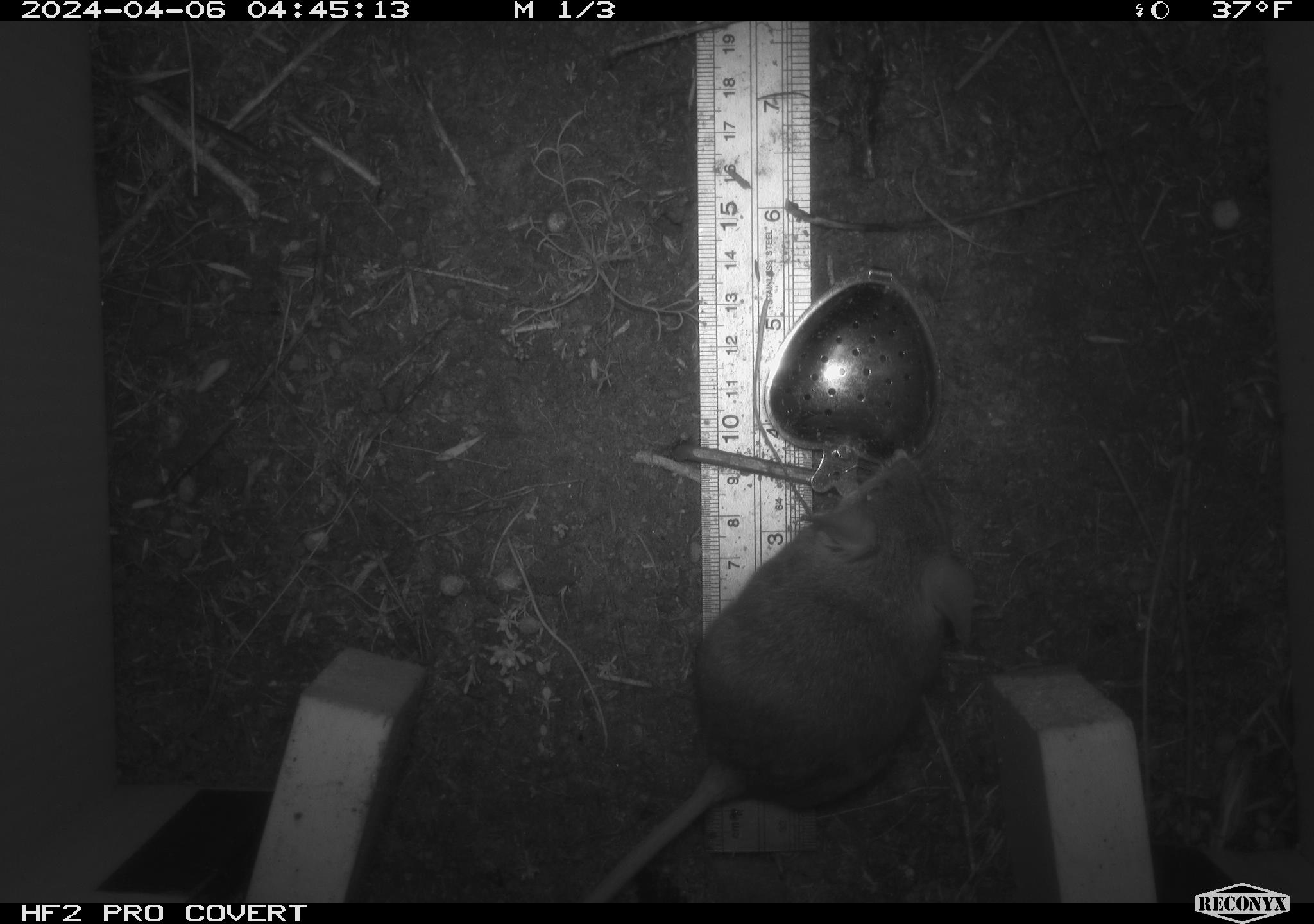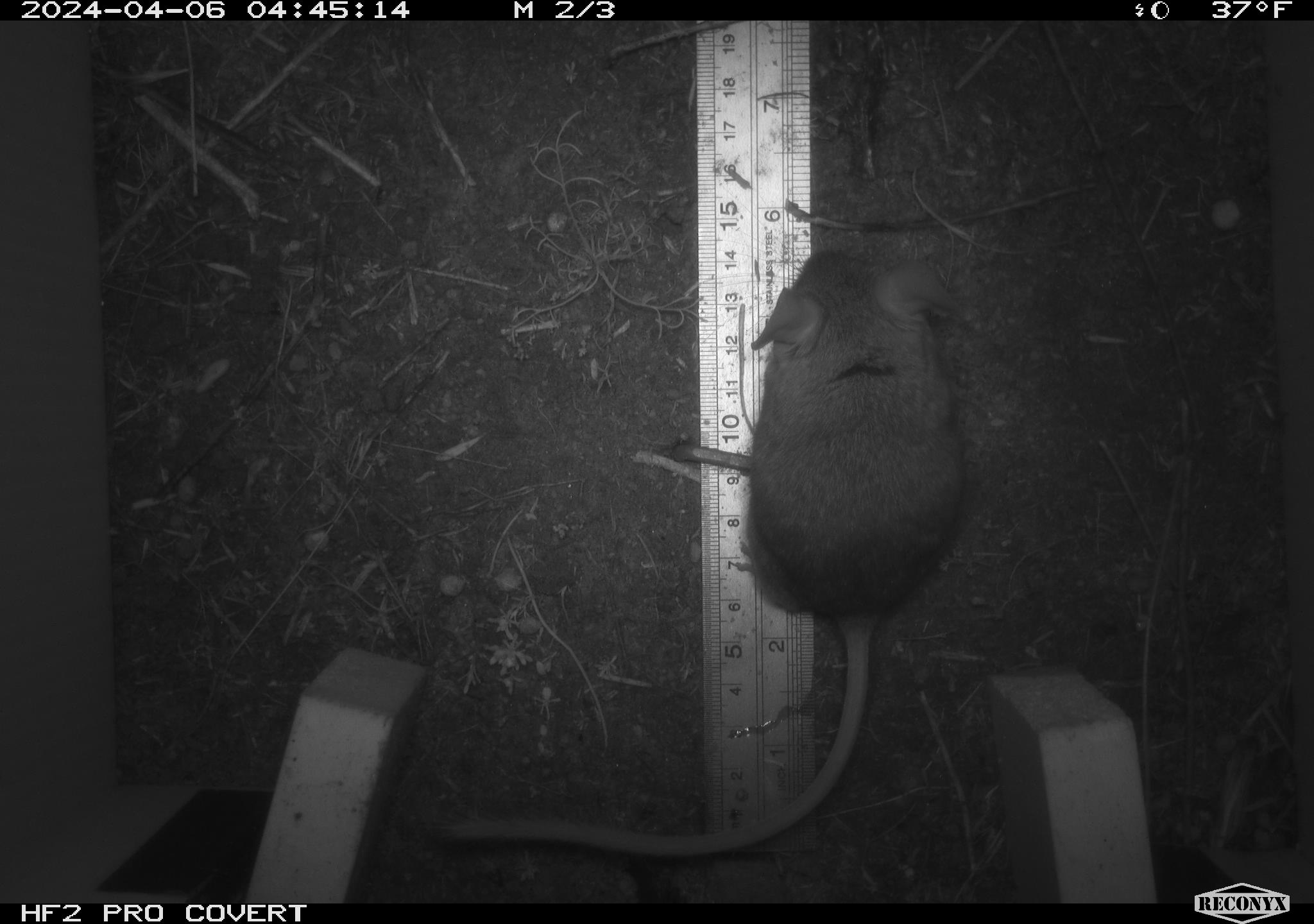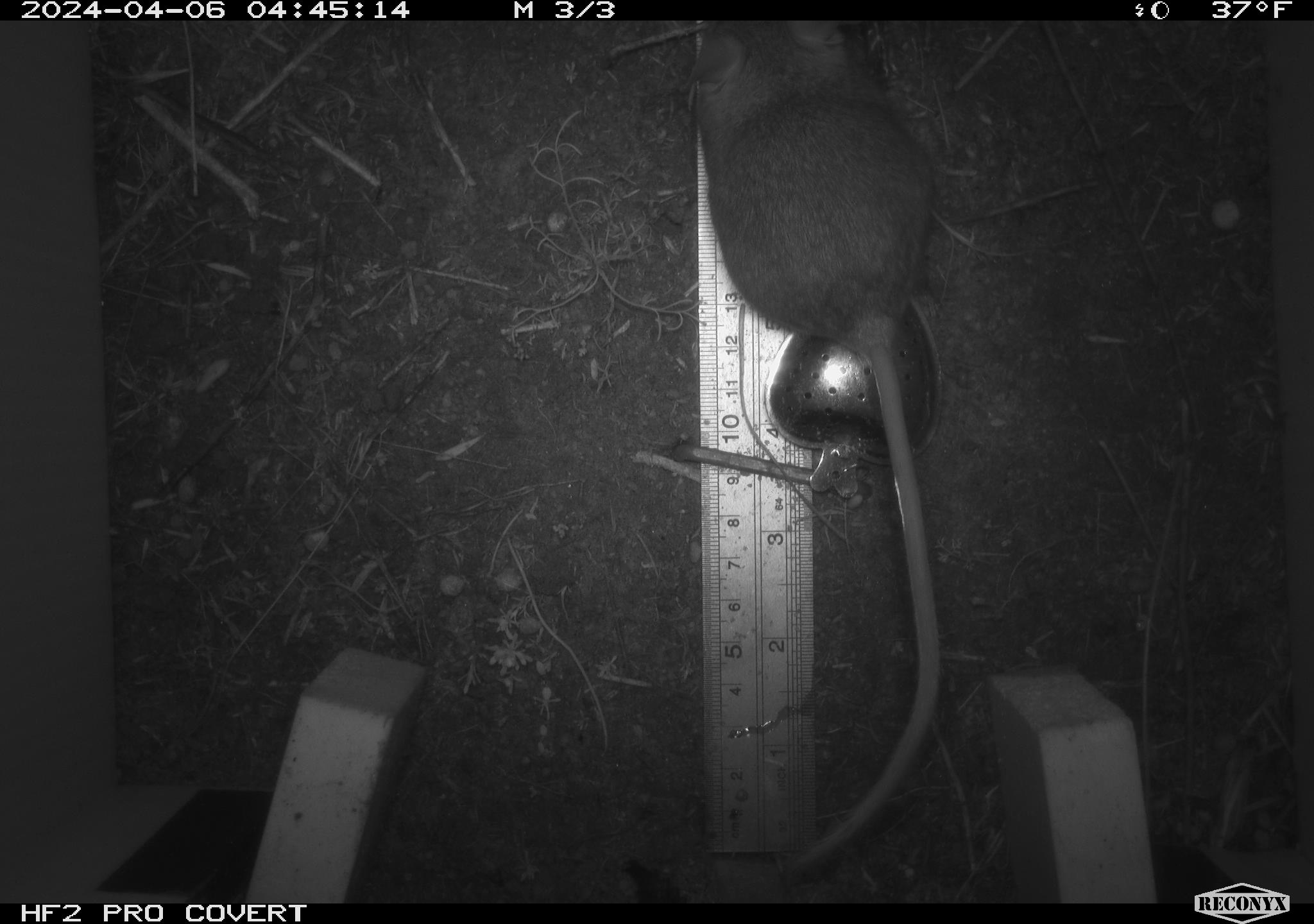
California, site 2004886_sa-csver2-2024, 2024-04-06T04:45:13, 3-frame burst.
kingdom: Animalia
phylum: Chordata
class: Mammalia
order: Rodentia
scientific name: Rodentia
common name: rodent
Rodent (Rodentia).